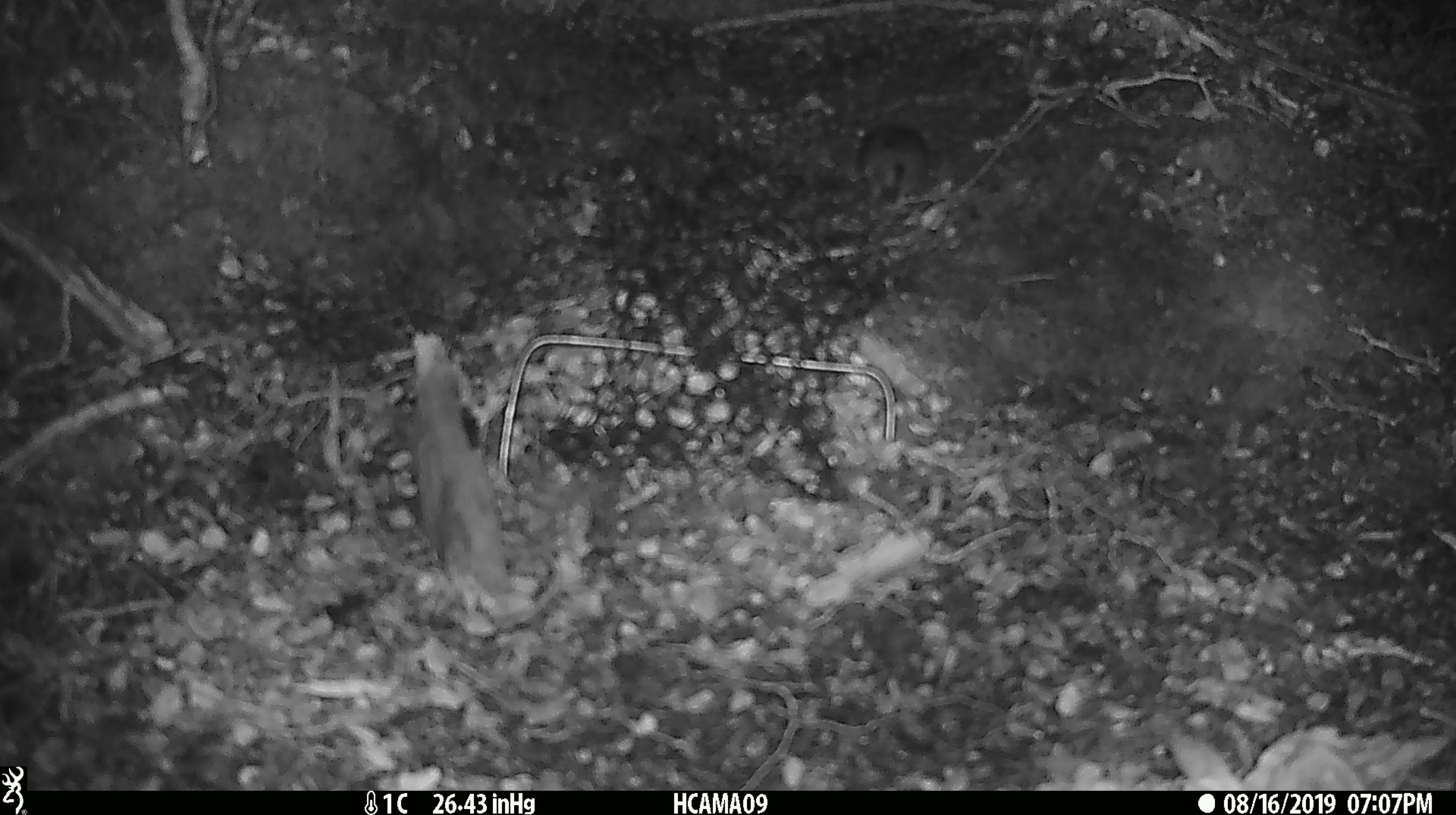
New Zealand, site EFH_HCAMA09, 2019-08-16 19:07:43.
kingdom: Animalia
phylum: Chordata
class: Mammalia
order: Rodentia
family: Muridae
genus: Mus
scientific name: Mus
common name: mouse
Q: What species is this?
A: Mouse (Mus).